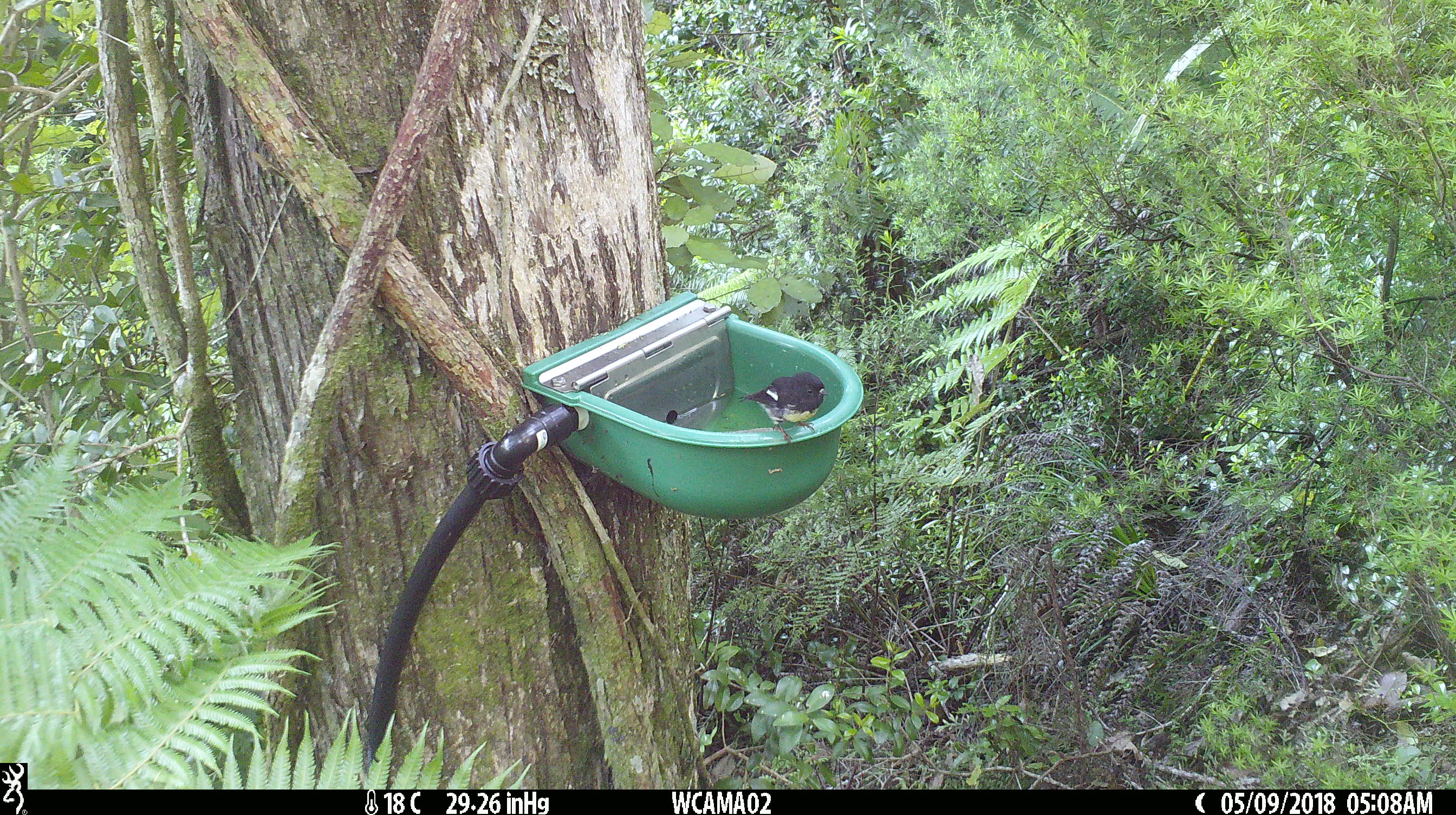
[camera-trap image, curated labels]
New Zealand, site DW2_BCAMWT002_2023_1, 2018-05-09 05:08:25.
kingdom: Animalia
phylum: Chordata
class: Aves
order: Passeriformes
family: Petroicidae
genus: Petroica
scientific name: Petroica macrocephala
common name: tomtit